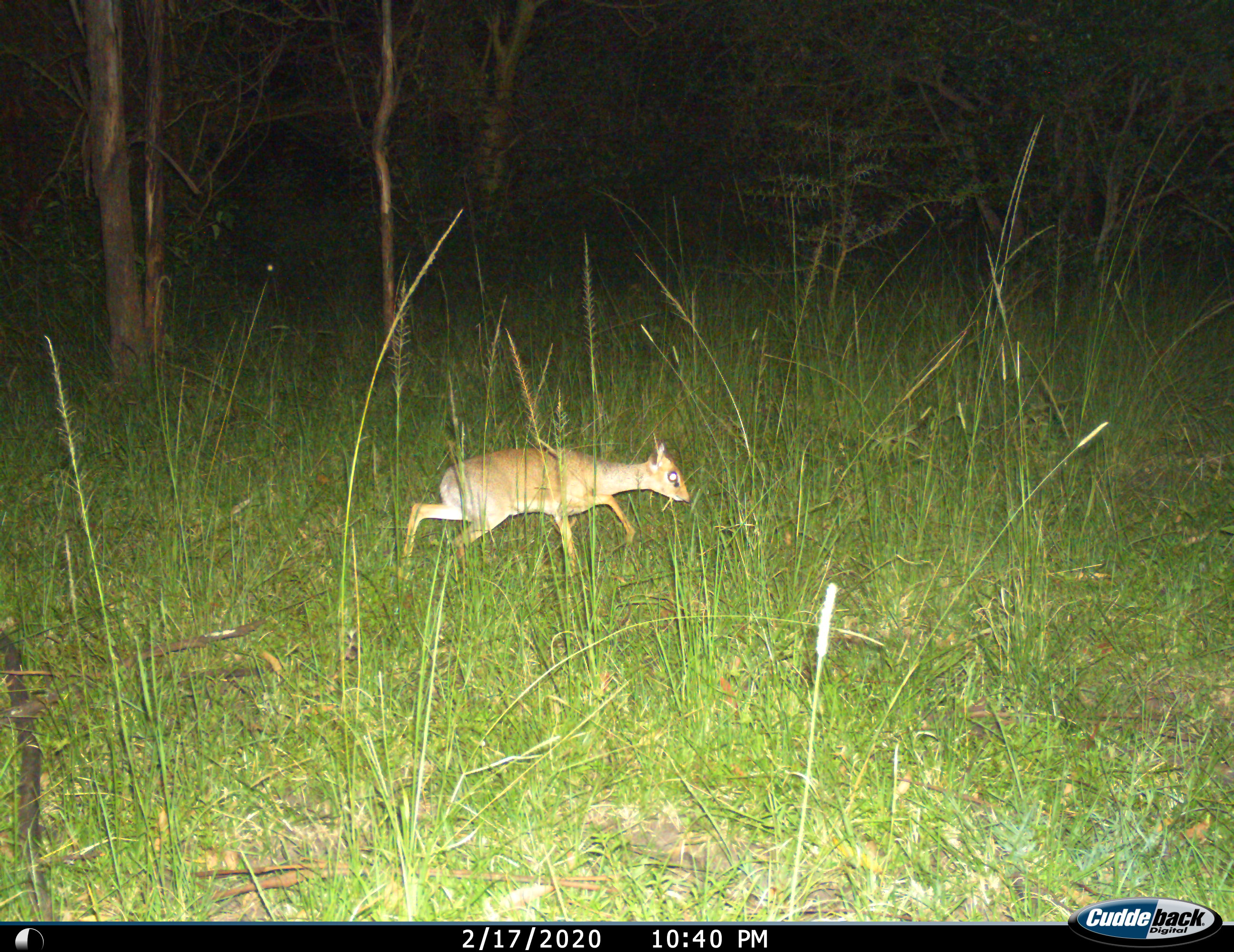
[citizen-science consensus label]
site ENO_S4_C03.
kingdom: Animalia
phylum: Chordata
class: Mammalia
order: Artiodactyla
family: Bovidae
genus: Madoqua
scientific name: Madoqua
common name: dik-dik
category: dikdik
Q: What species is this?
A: Dikdik (dik-dik) (Madoqua).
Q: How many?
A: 1.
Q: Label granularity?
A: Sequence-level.